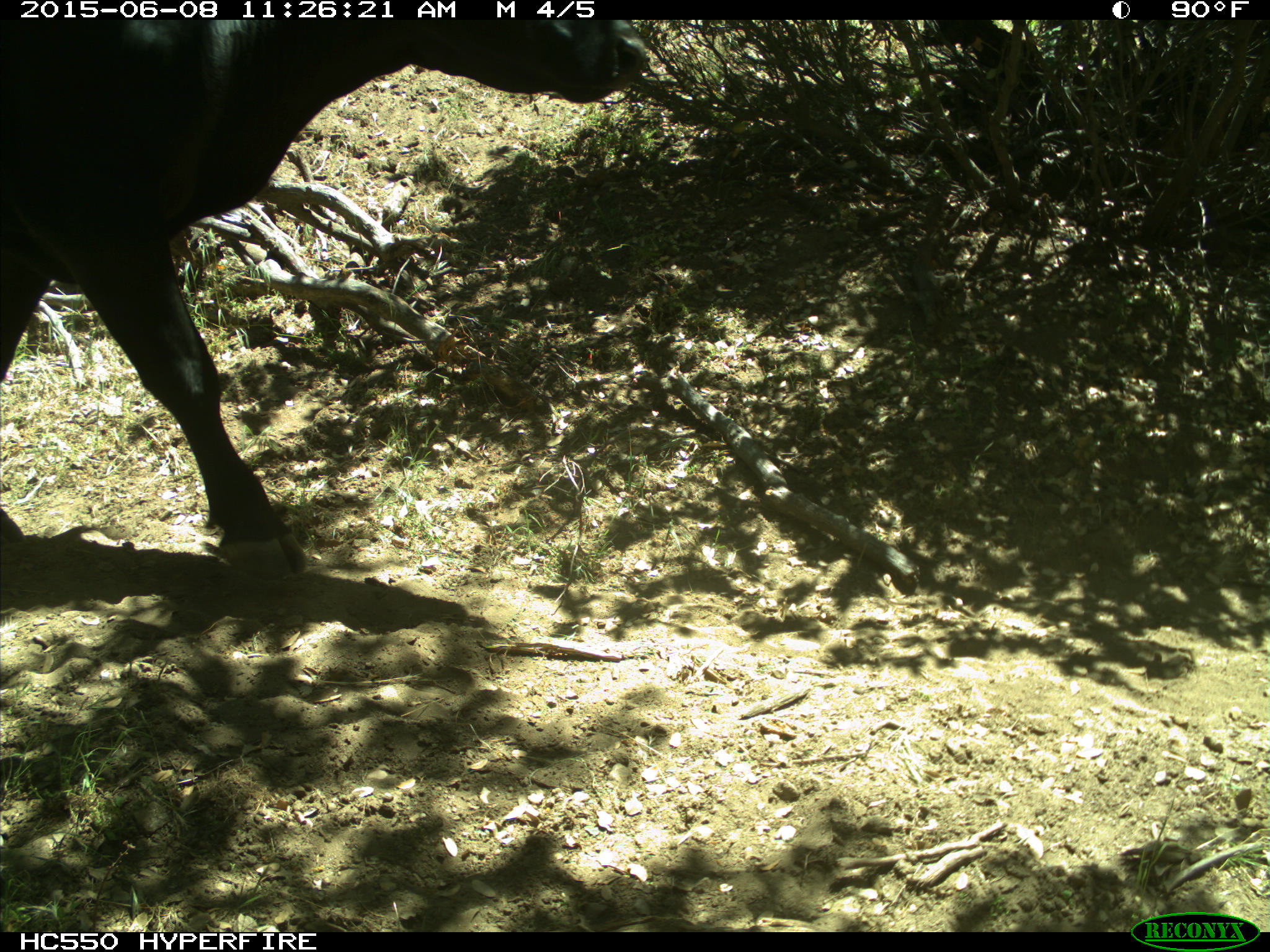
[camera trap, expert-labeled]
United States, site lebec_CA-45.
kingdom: Animalia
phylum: Chordata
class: Mammalia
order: Artiodactyla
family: Bovidae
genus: Bos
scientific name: Bos taurus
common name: domestic cow